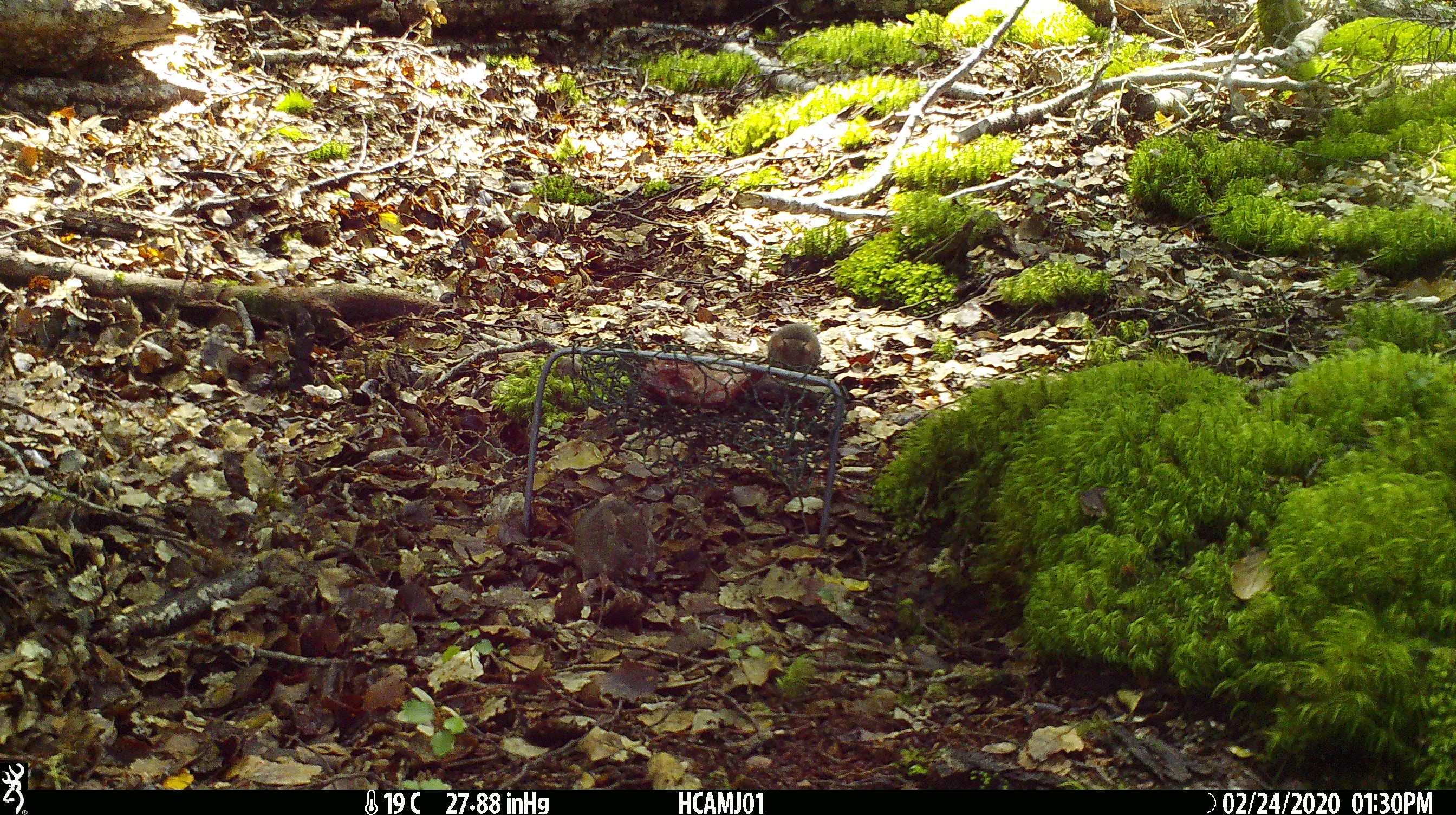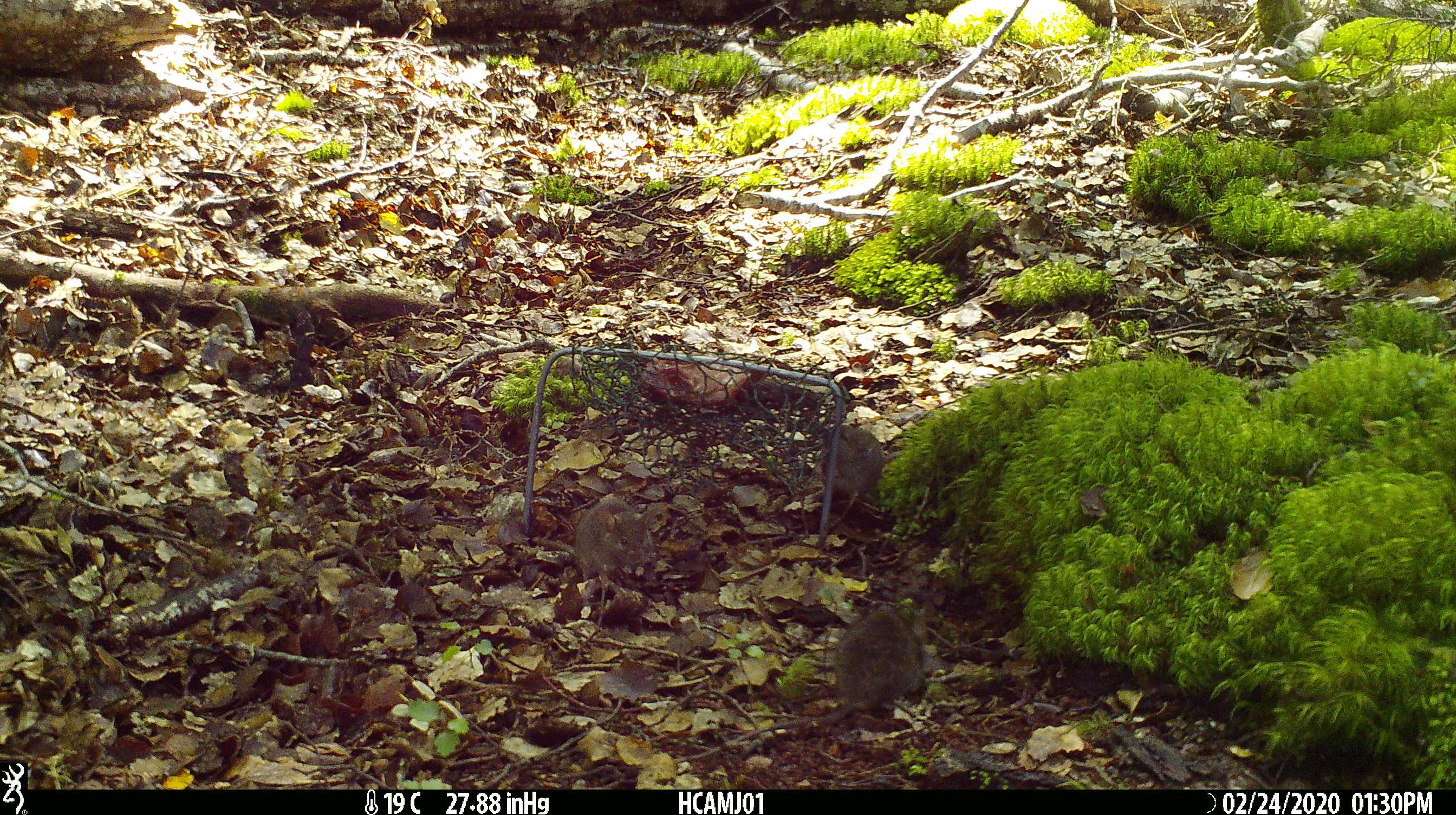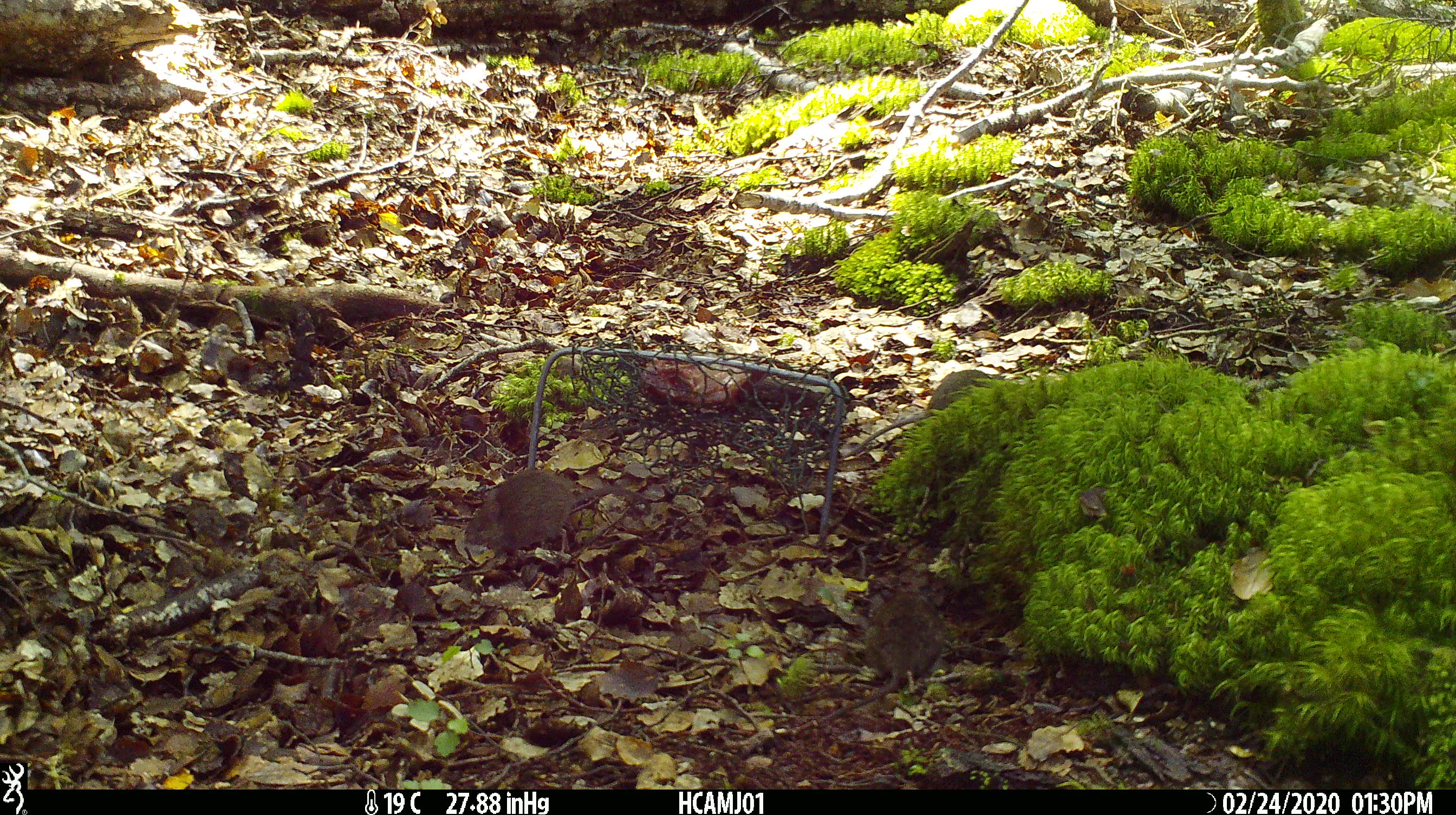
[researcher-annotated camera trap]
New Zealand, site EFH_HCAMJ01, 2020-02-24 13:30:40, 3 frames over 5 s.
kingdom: Animalia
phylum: Chordata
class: Mammalia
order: Rodentia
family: Muridae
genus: Mus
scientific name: Mus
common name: mouse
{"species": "mouse (Mus)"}